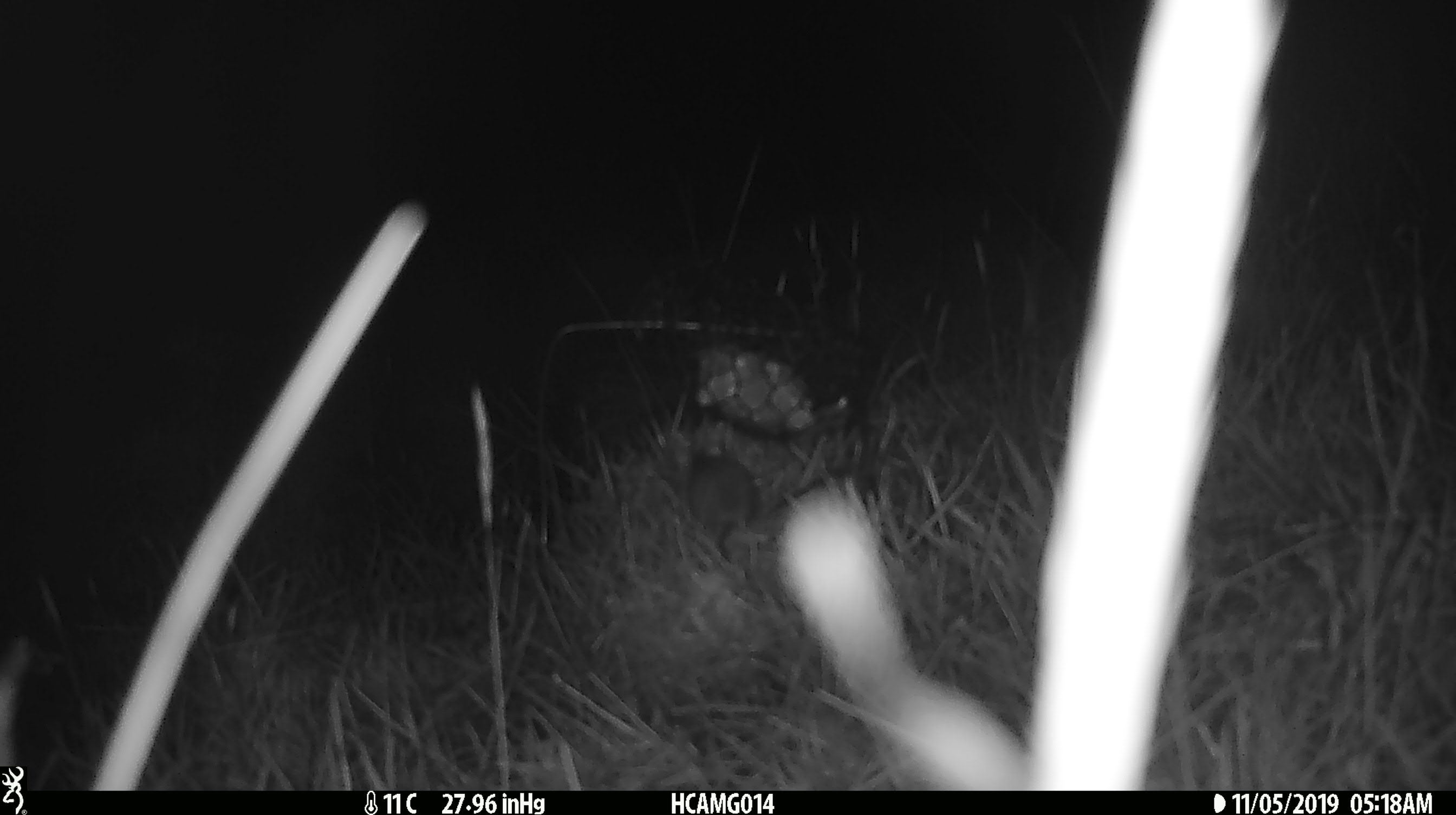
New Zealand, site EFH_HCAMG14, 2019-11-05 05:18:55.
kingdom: Animalia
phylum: Chordata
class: Mammalia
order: Rodentia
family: Muridae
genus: Mus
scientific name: Mus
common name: mouse